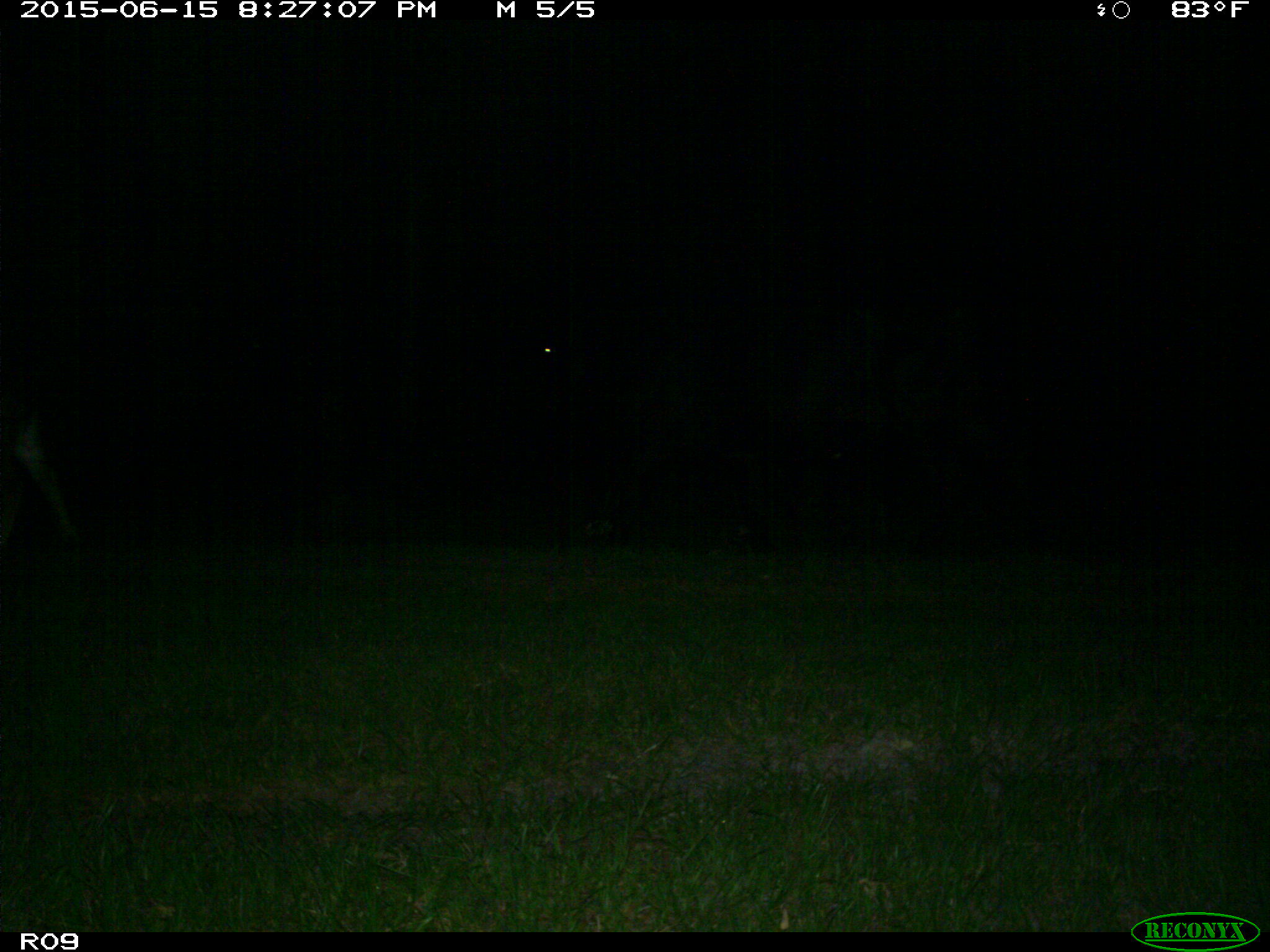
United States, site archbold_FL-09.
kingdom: Animalia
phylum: Chordata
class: Mammalia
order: Artiodactyla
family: Bovidae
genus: Bos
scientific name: Bos taurus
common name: domestic cow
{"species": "Bos taurus (domestic cow)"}